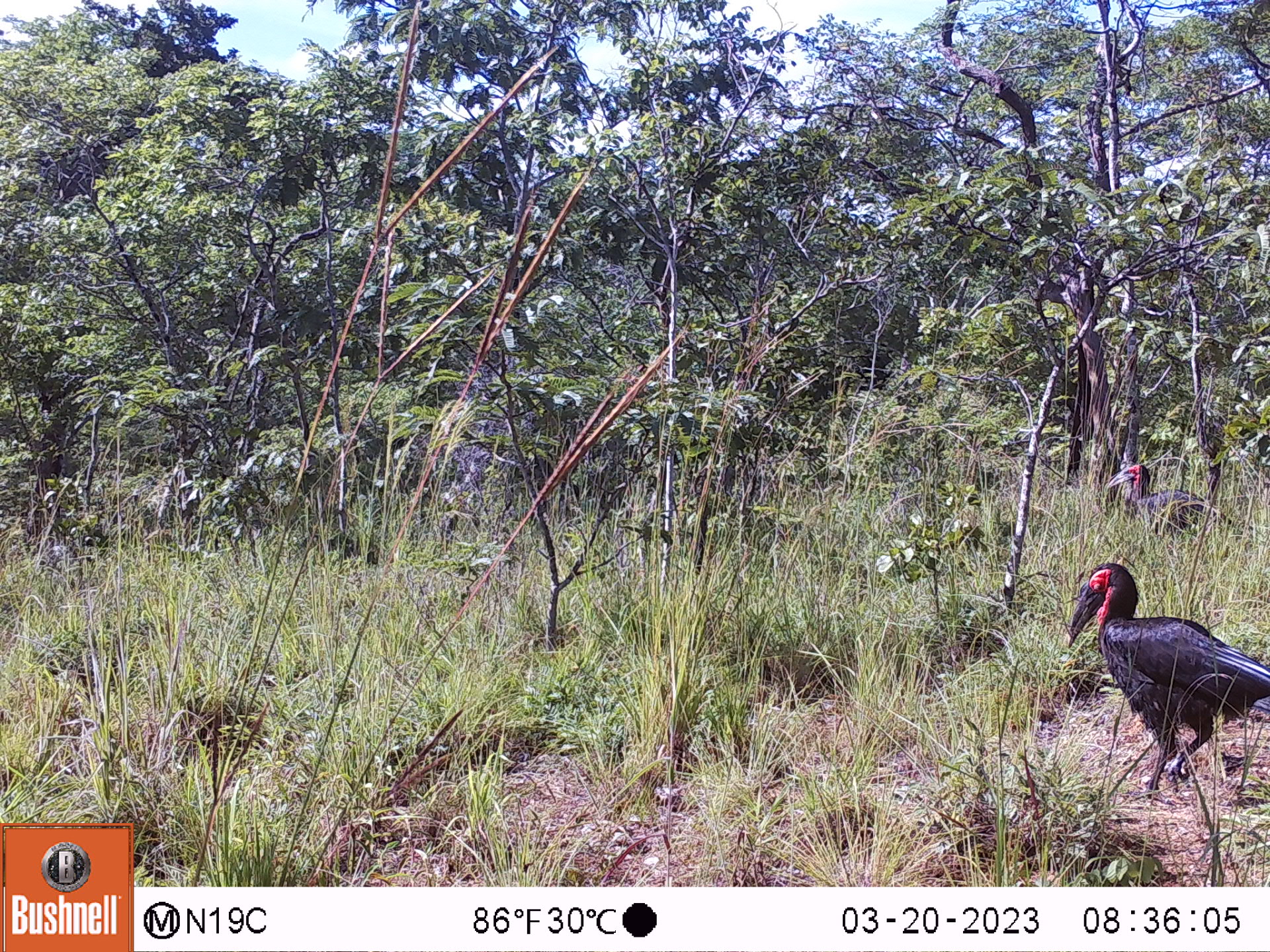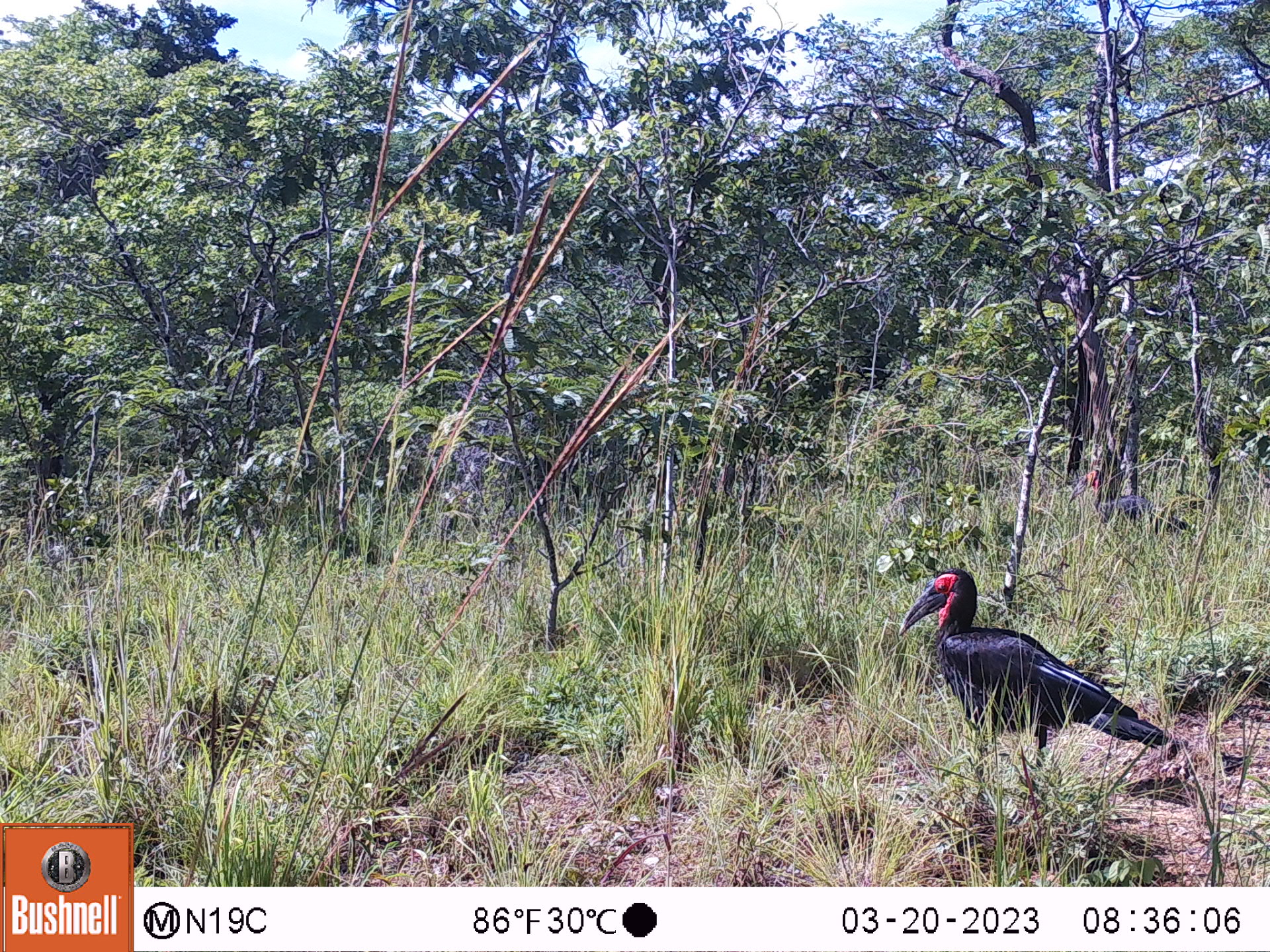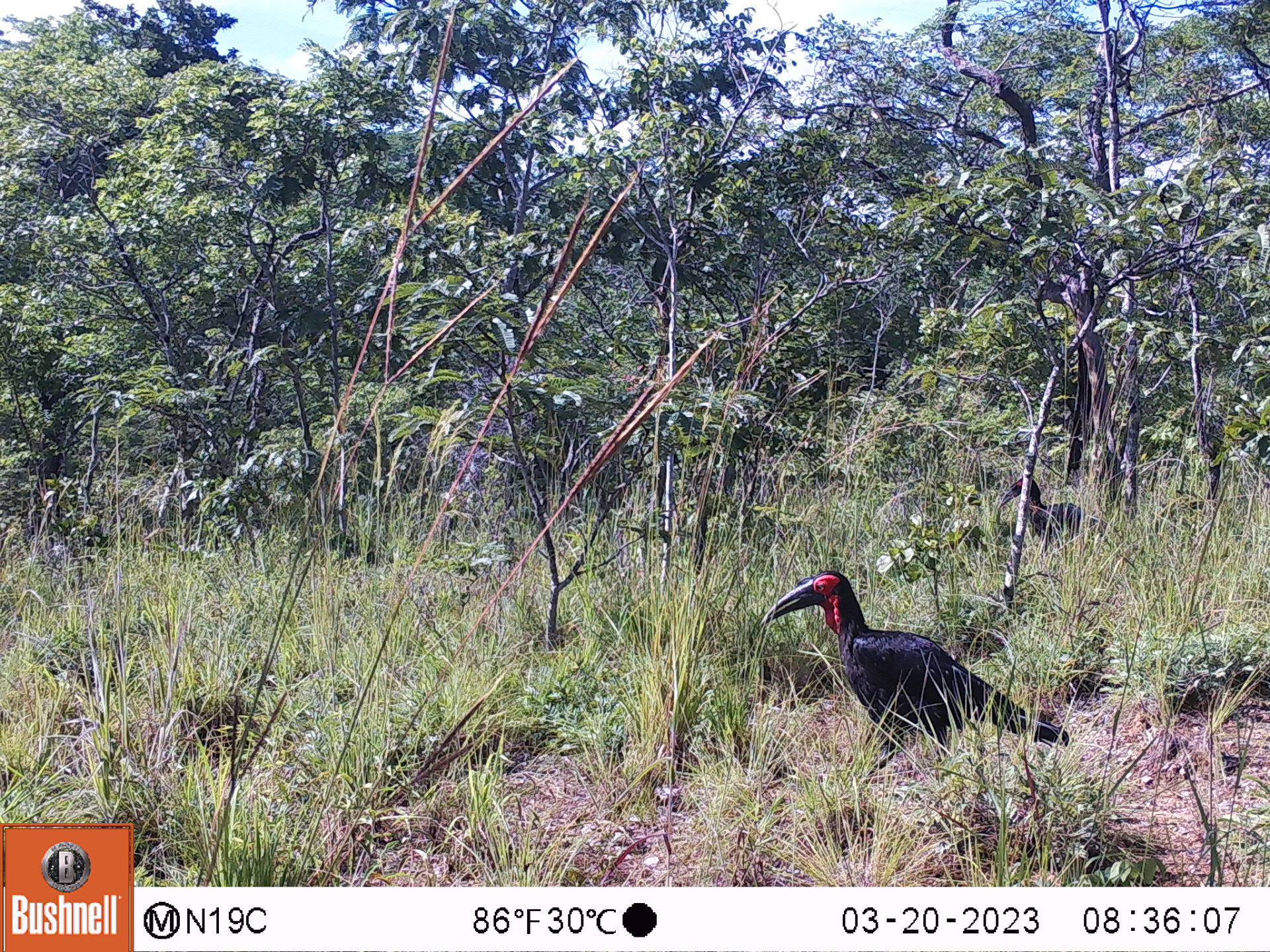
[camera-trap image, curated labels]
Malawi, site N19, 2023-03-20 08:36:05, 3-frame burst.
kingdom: Animalia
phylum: Chordata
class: Aves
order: Bucerotiformes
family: Bucorvidae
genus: Bucorvus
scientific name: Bucorvus leadbeateri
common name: southern ground hornbill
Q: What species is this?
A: Southern ground hornbill (Bucorvus leadbeateri).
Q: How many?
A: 2.